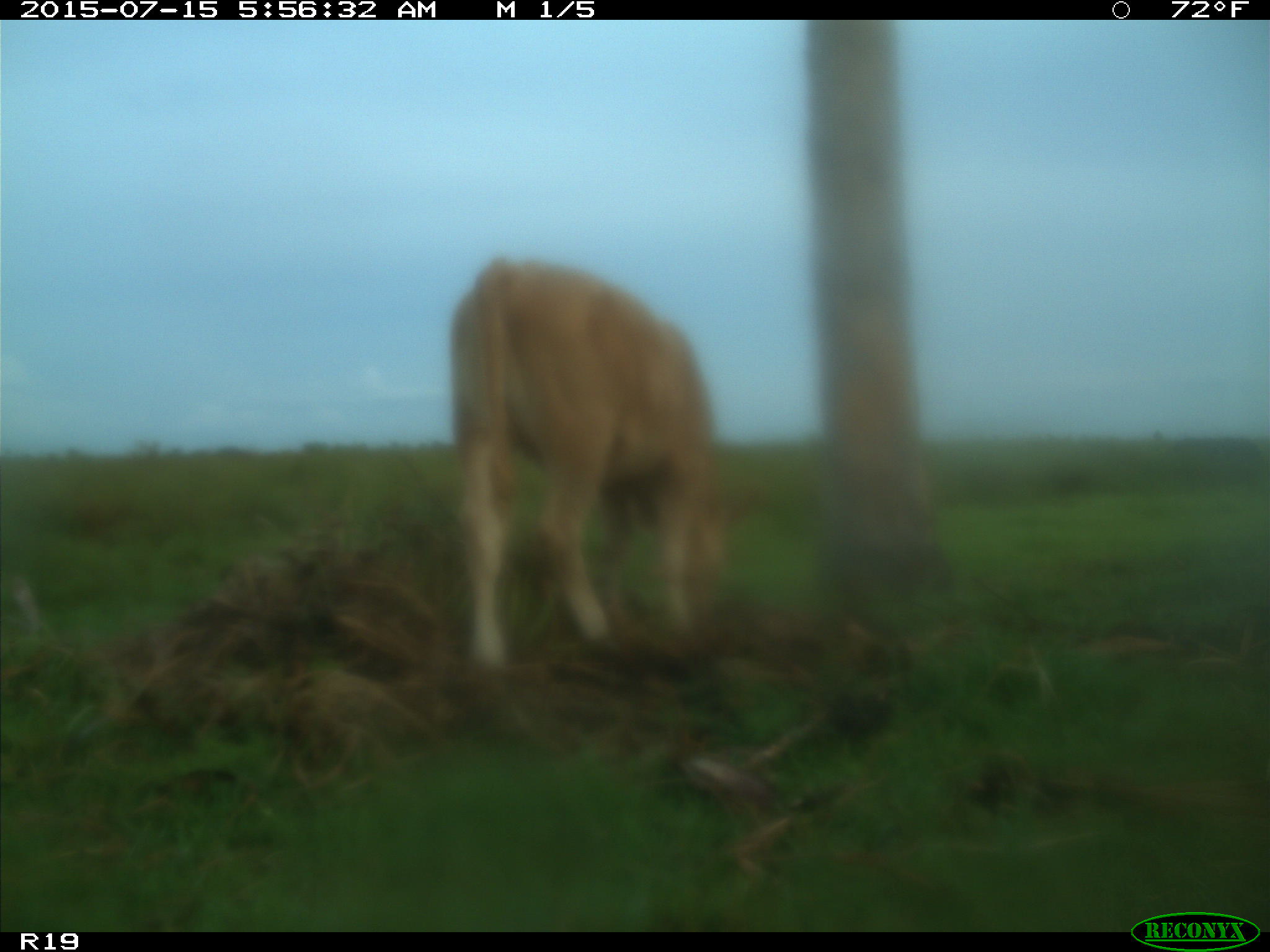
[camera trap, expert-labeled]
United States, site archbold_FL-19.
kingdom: Animalia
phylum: Chordata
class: Mammalia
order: Artiodactyla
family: Bovidae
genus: Bos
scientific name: Bos taurus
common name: domestic cow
Bos taurus (domestic cow).